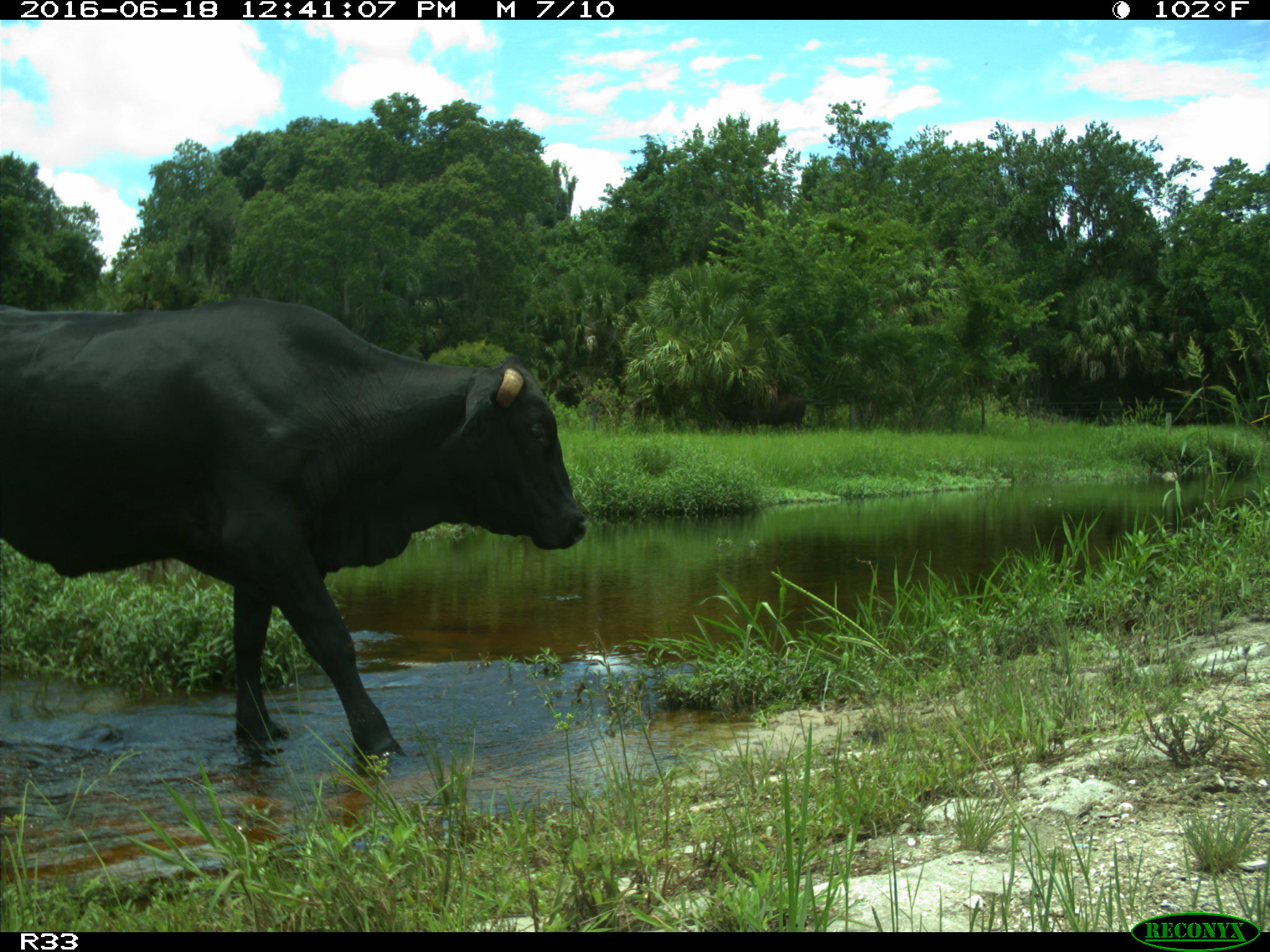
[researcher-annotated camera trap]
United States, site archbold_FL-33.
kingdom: Animalia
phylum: Chordata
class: Mammalia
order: Artiodactyla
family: Bovidae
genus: Bos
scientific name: Bos taurus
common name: domestic cow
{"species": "Bos taurus (domestic cow)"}